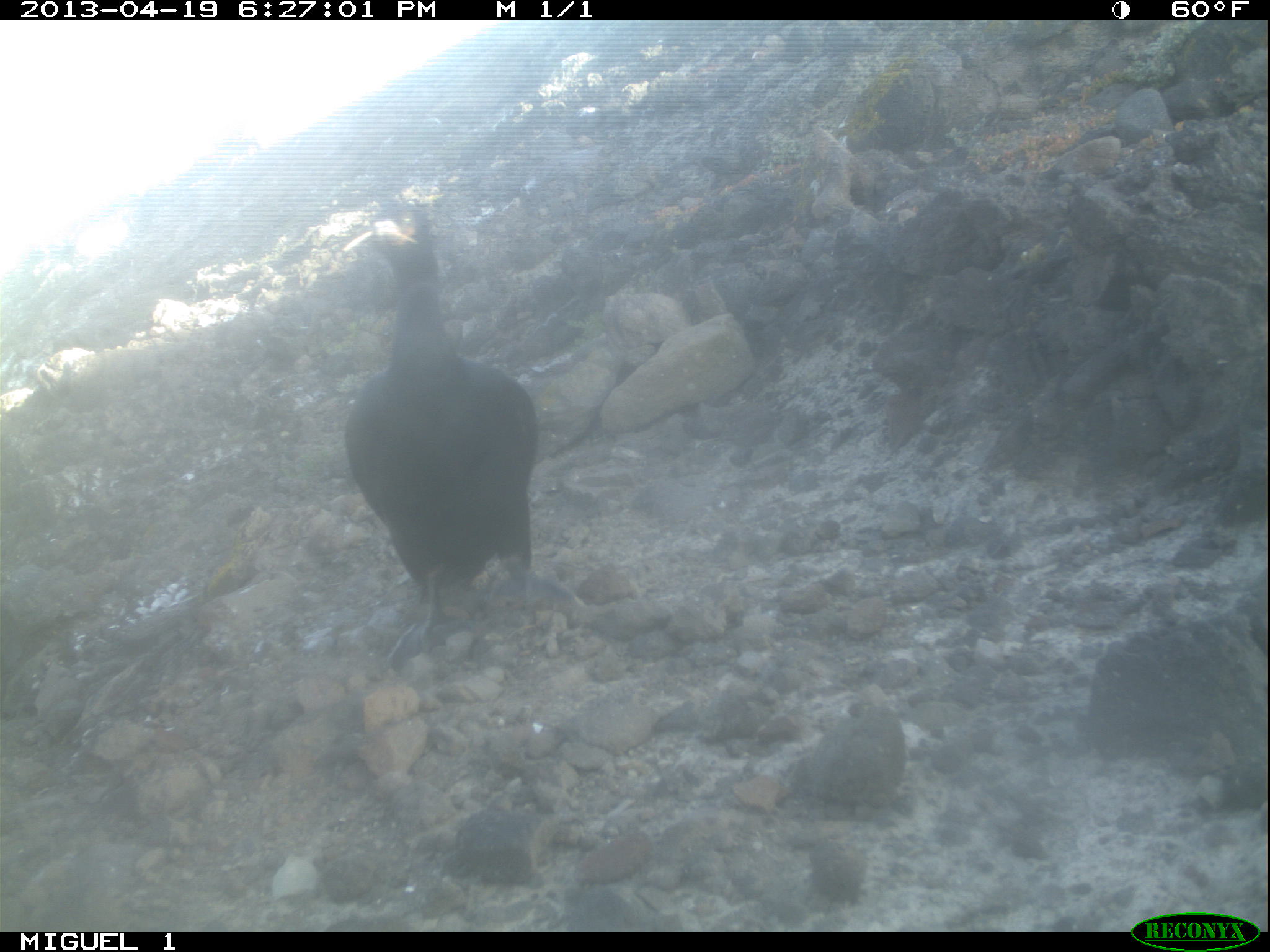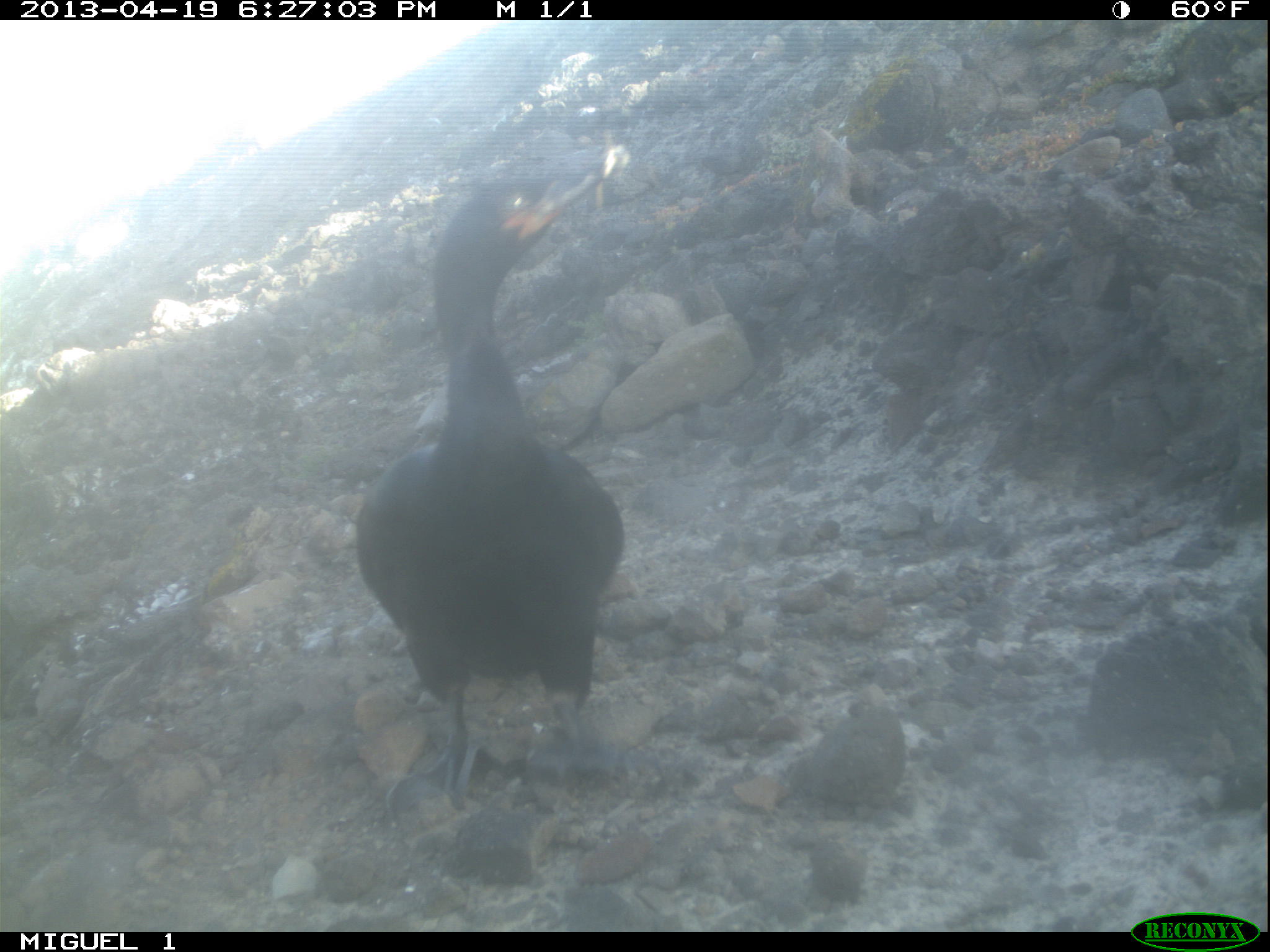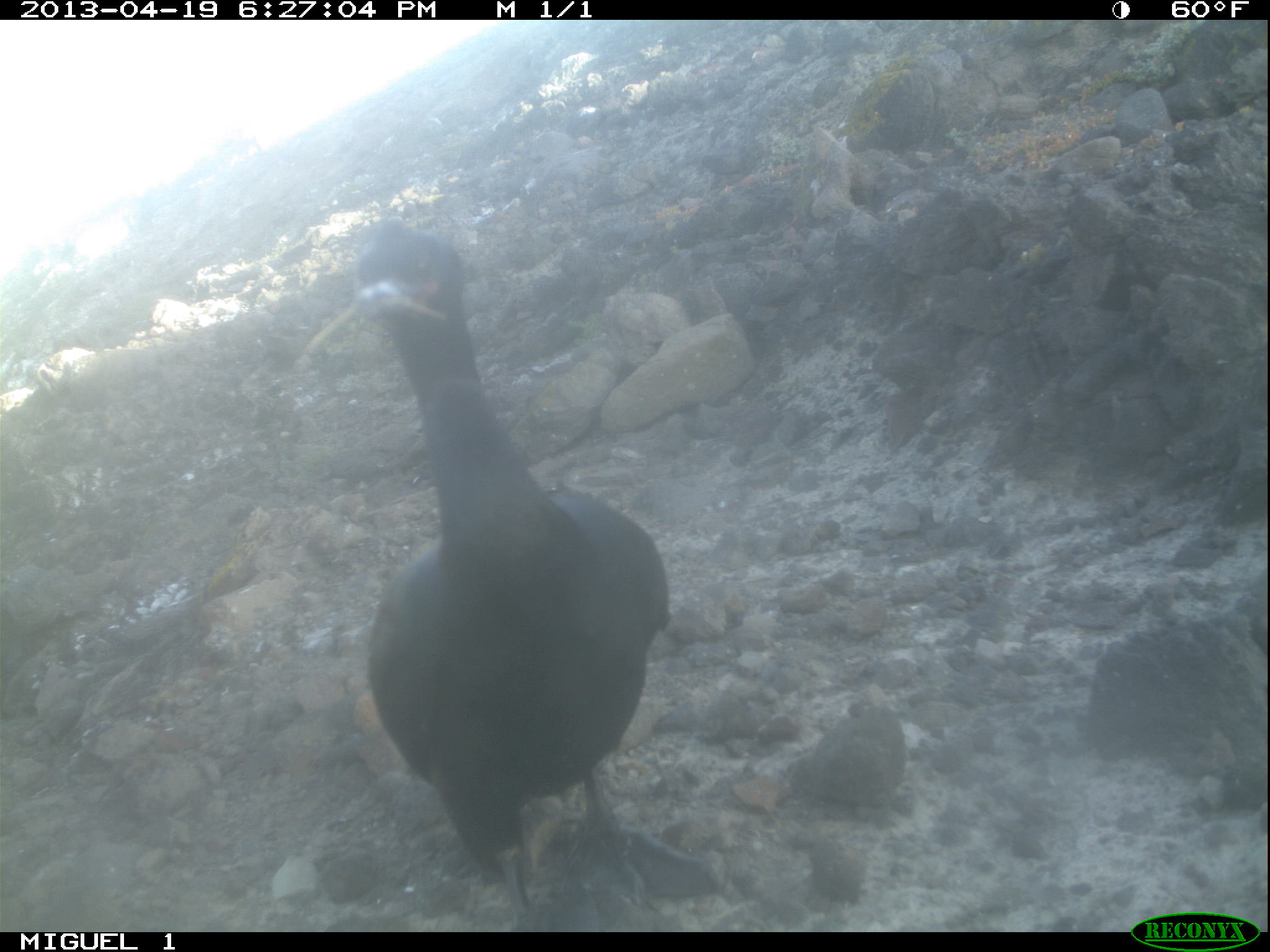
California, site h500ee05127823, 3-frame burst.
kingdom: Animalia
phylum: Chordata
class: Aves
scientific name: Aves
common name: bird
Bird (Aves).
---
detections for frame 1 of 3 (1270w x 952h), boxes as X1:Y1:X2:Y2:
bird: 342:203:539:671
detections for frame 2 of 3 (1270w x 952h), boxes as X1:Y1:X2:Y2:
bird: 357:138:630:832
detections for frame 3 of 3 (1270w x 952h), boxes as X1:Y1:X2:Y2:
bird: 352:217:727:928